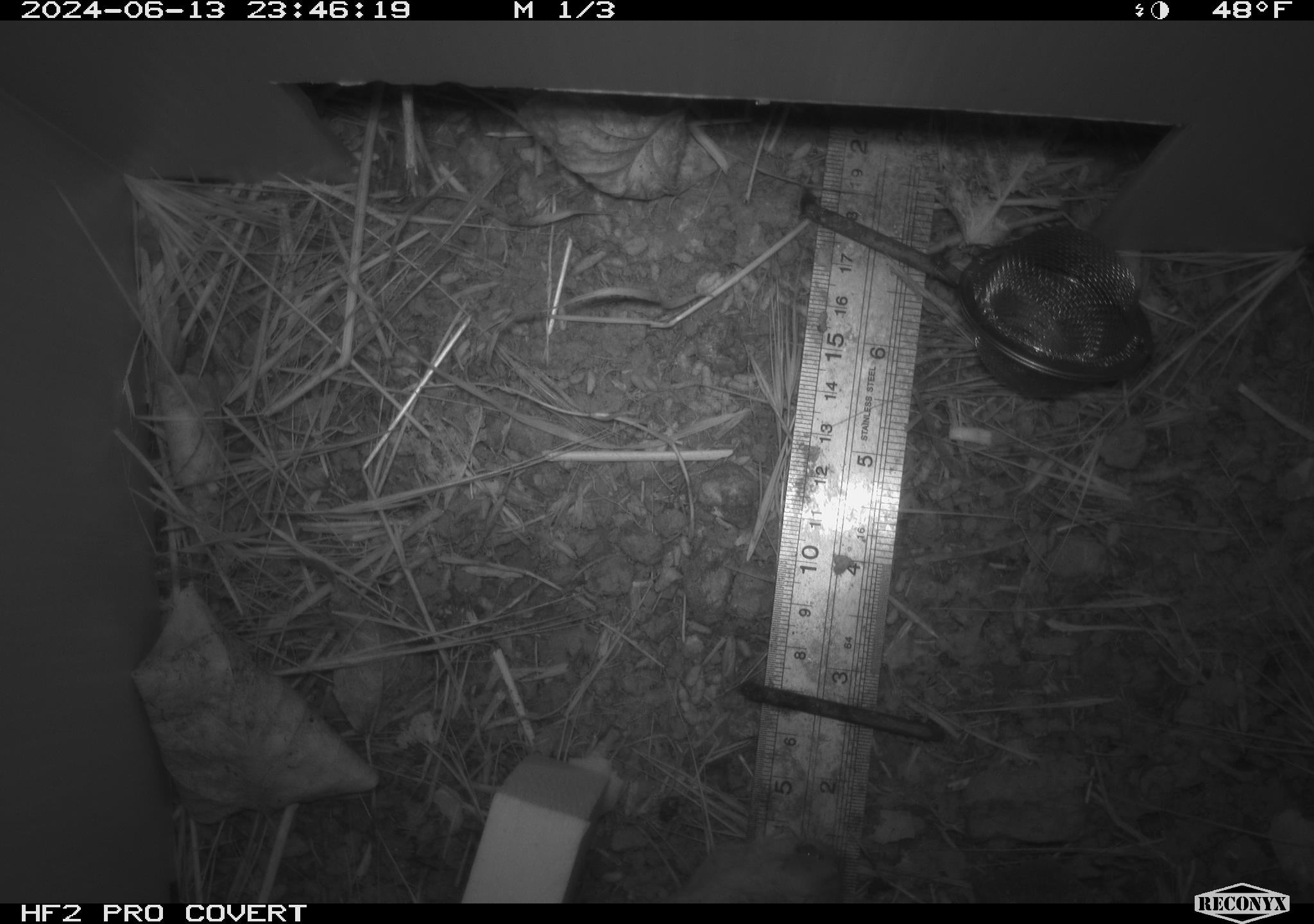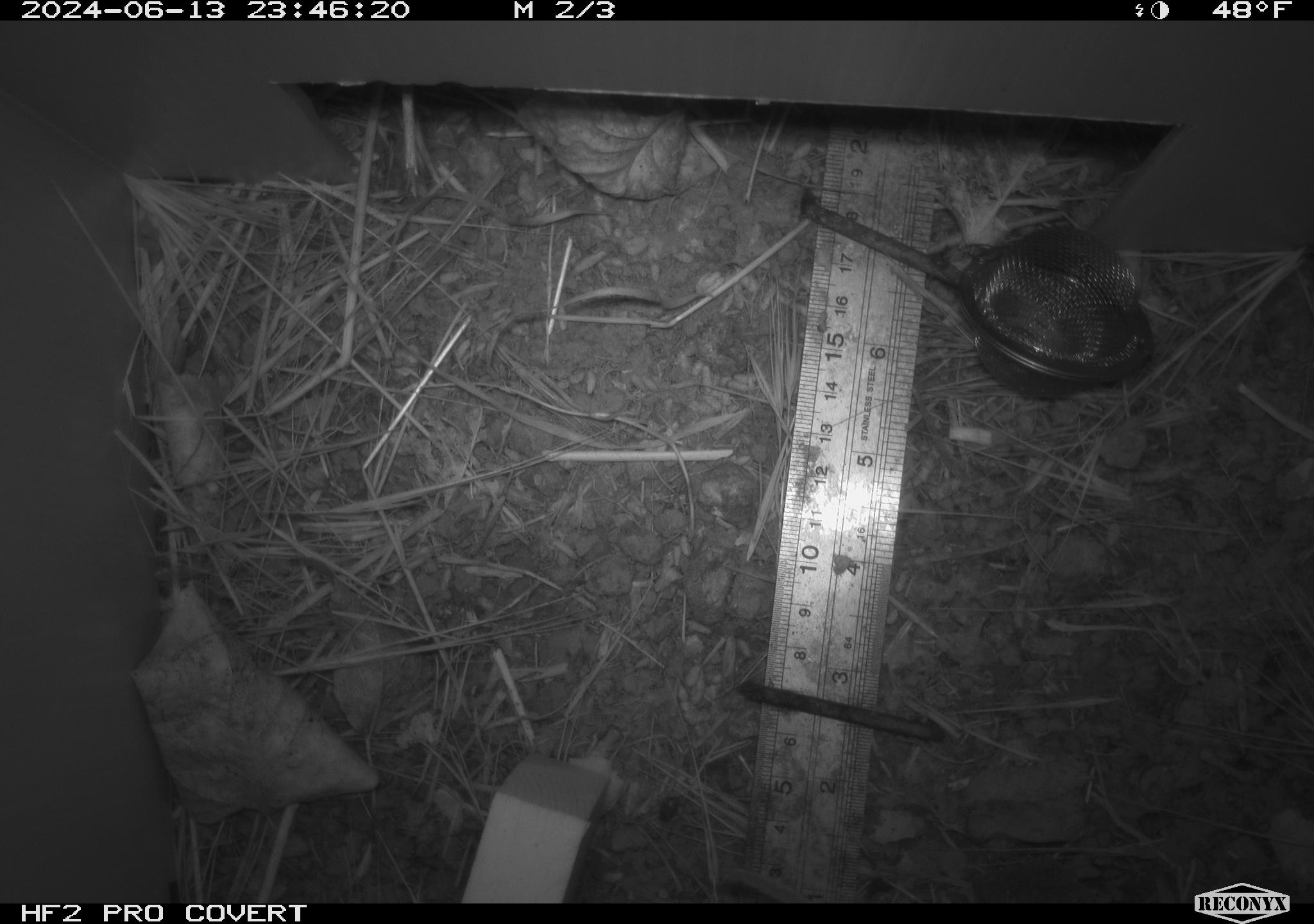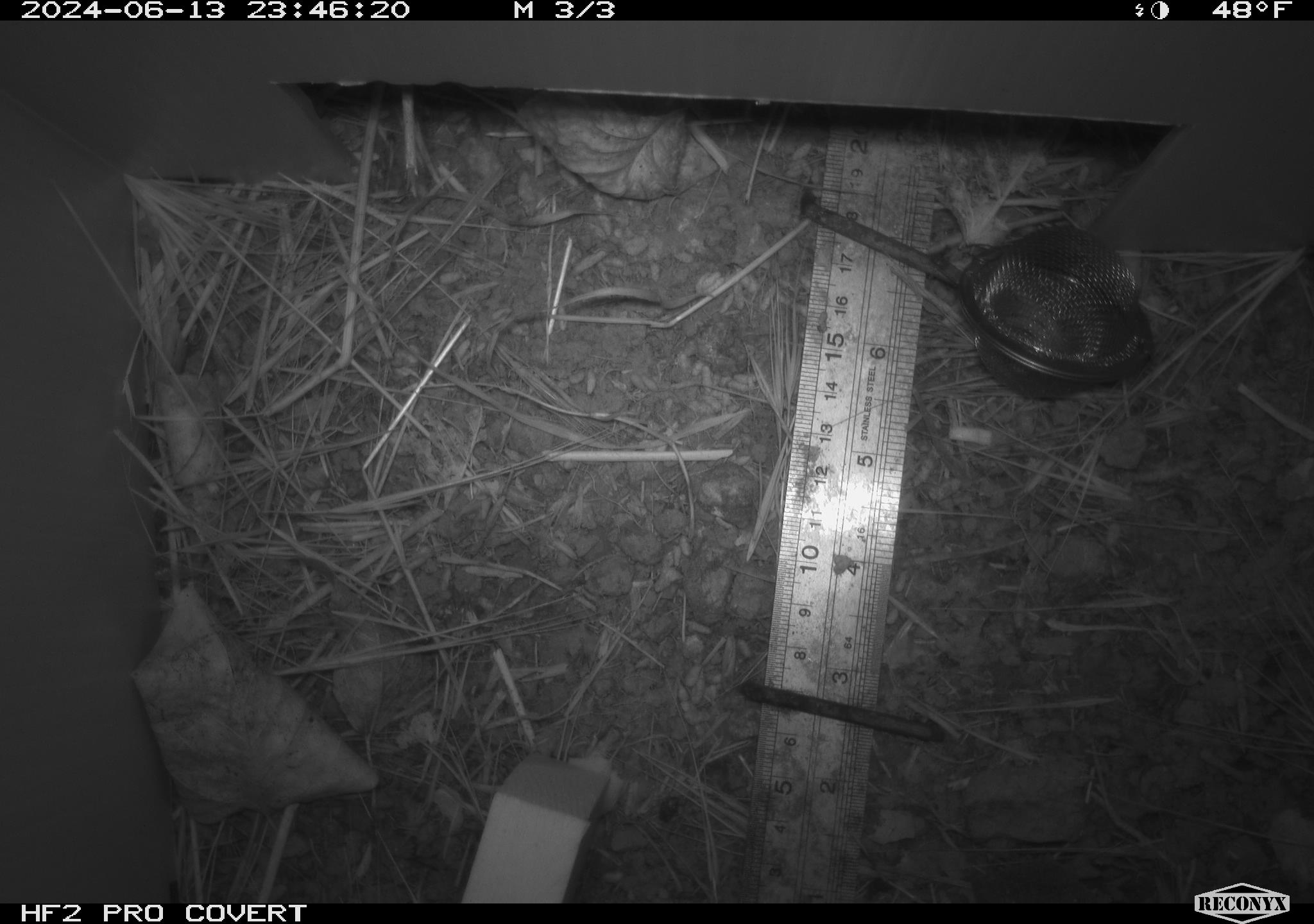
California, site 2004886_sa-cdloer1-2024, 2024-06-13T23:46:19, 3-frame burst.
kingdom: Animalia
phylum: Chordata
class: Mammalia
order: Rodentia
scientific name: Rodentia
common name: mouse species